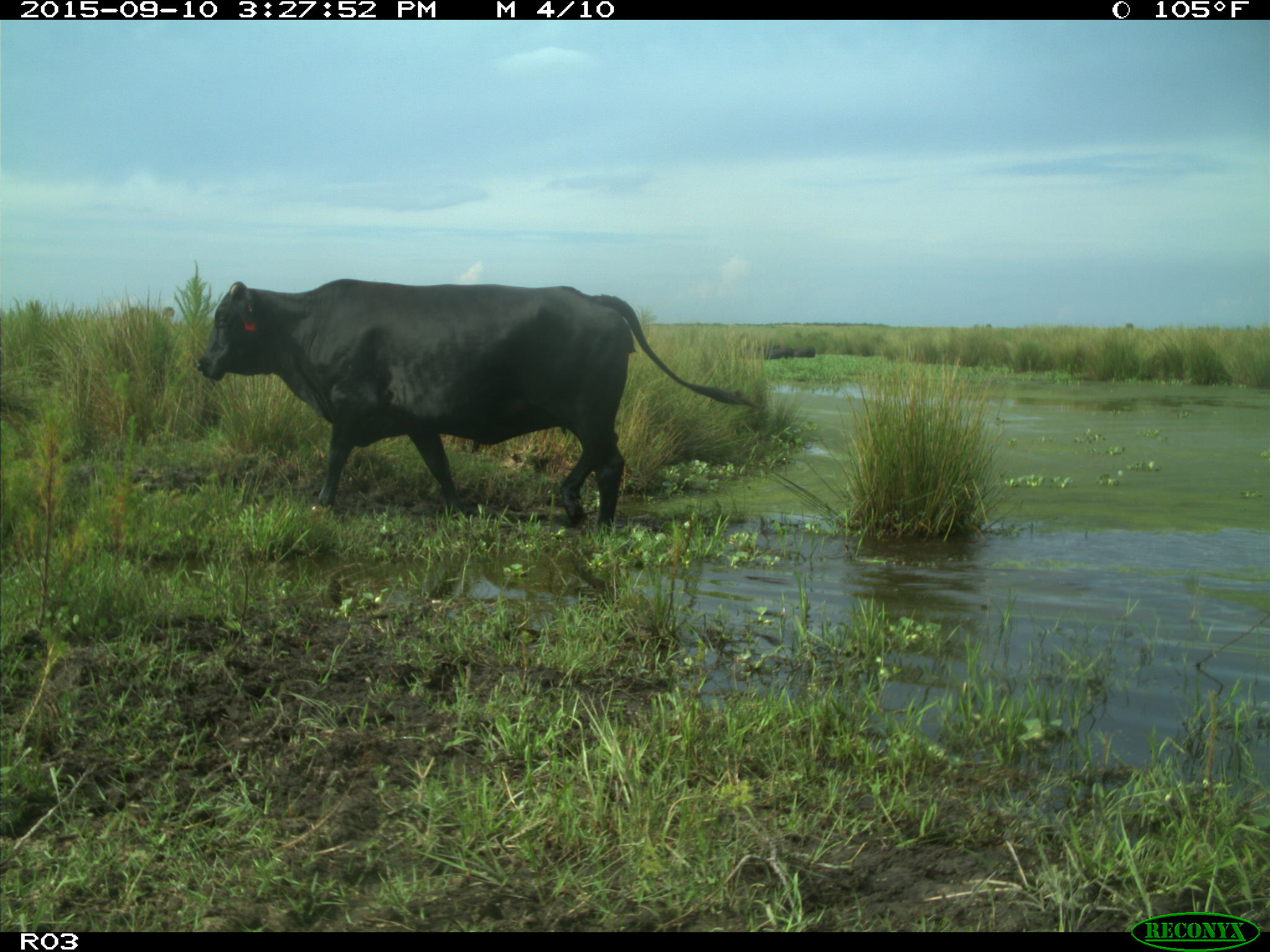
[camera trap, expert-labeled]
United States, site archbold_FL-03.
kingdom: Animalia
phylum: Chordata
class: Mammalia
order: Artiodactyla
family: Bovidae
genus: Bos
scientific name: Bos taurus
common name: domestic cow